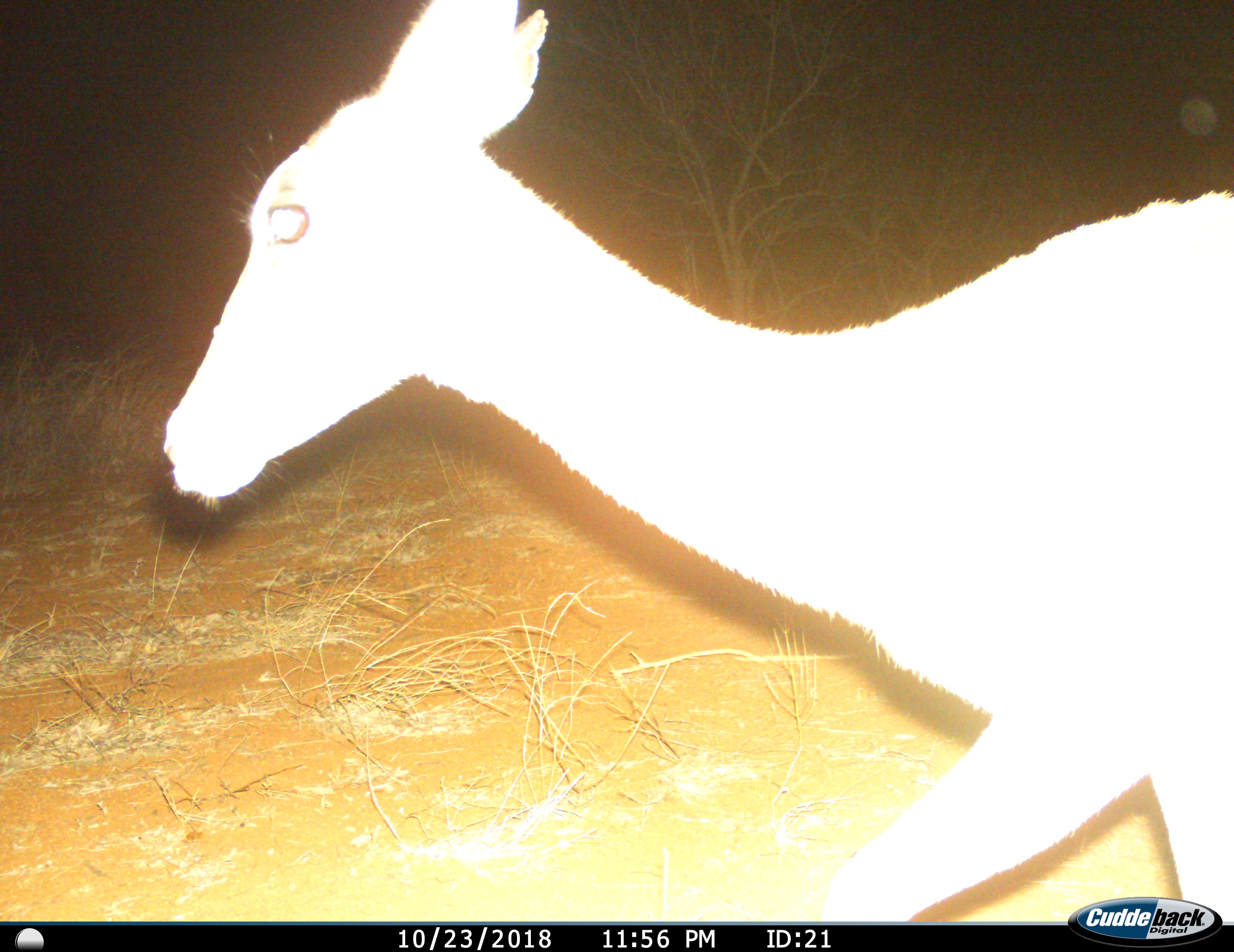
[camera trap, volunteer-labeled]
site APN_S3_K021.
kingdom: Animalia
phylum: Chordata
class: Mammalia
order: Artiodactyla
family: Bovidae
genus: Aepyceros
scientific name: Aepyceros melampus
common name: impala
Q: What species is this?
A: Impala (Aepyceros melampus).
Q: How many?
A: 1.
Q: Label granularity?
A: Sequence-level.